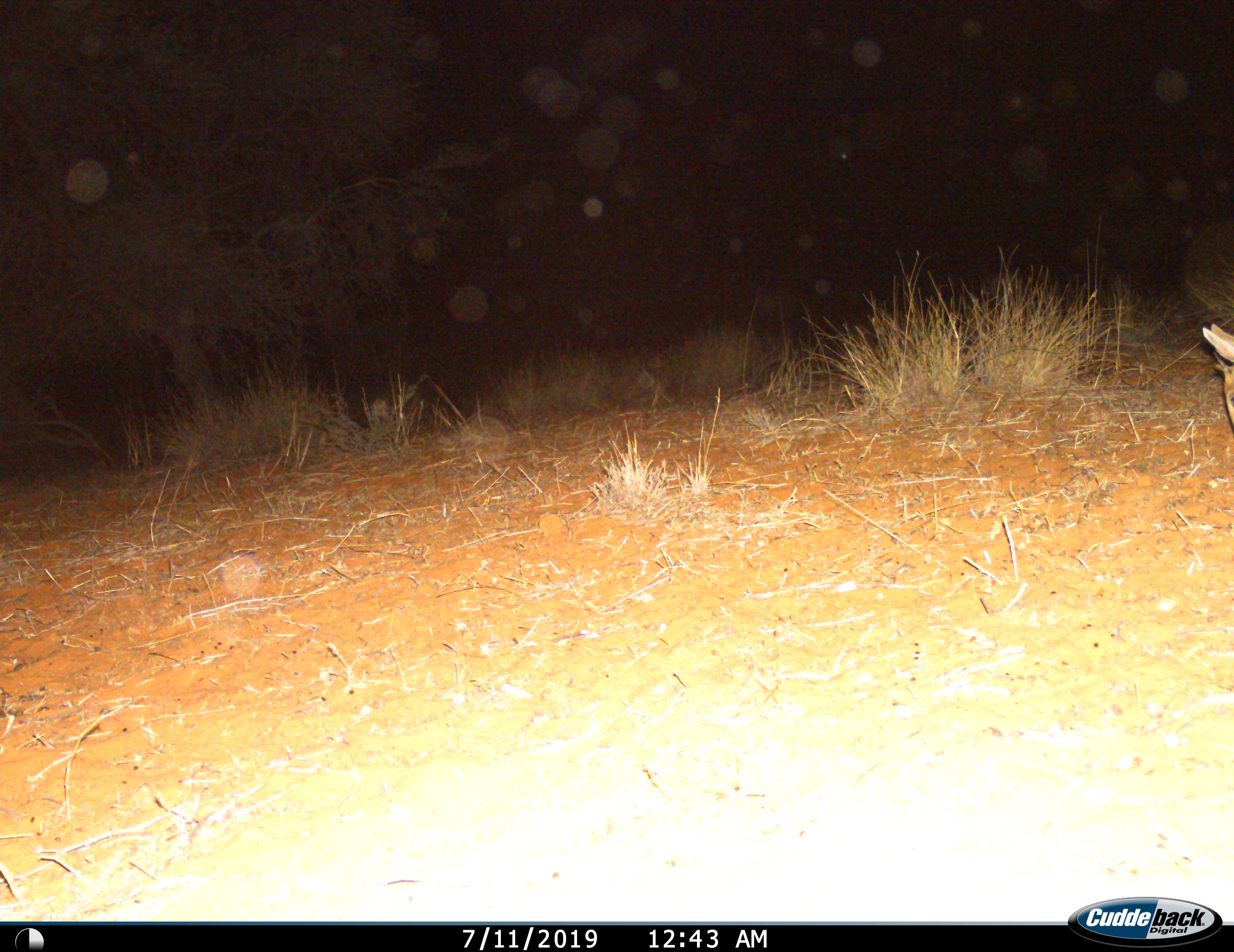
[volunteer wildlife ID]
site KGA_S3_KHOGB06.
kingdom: Animalia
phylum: Chordata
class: Mammalia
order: Artiodactyla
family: Bovidae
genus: Sylvicapra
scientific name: Sylvicapra grimmia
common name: common duiker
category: duikercommongrey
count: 1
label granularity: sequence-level